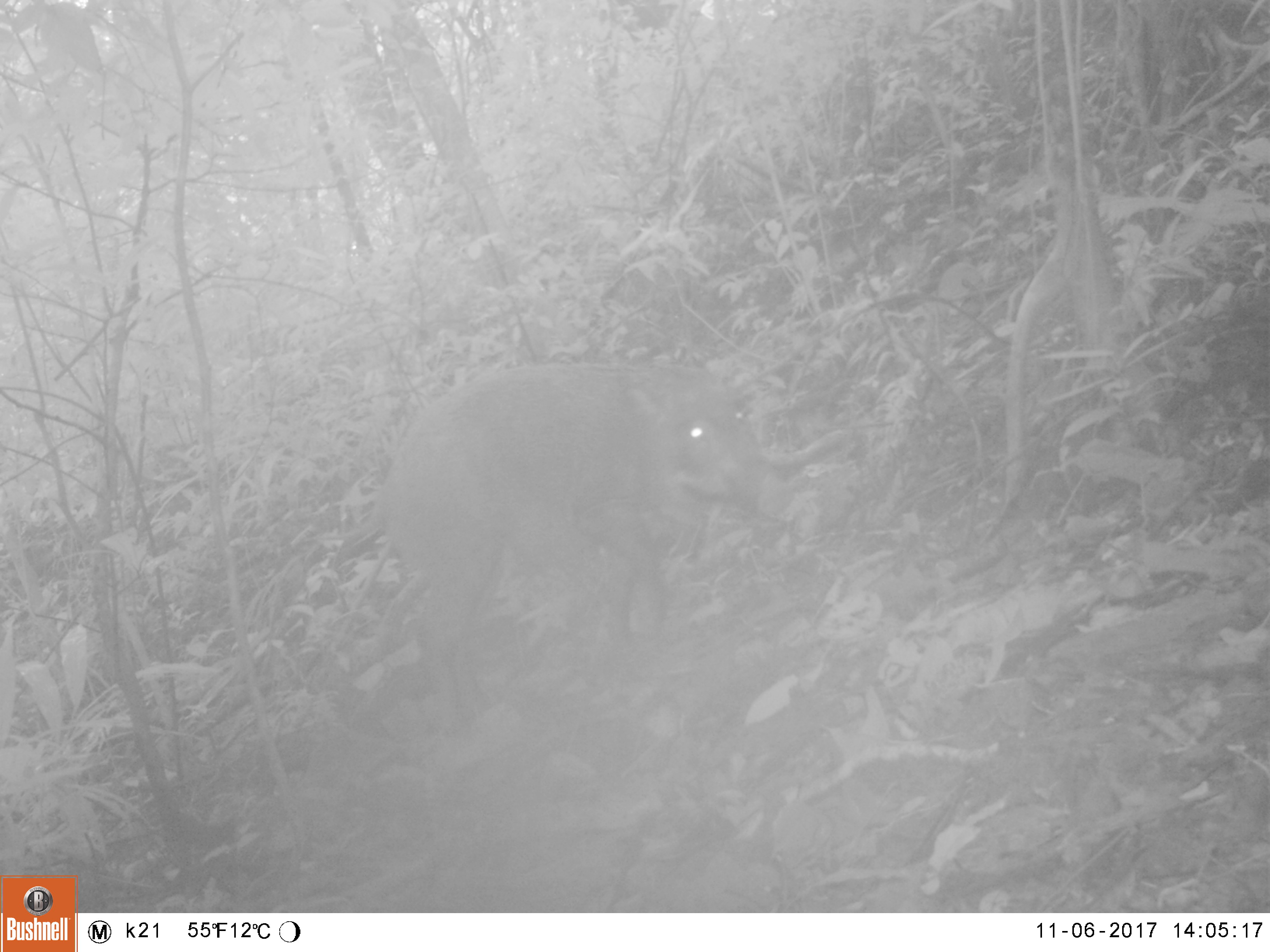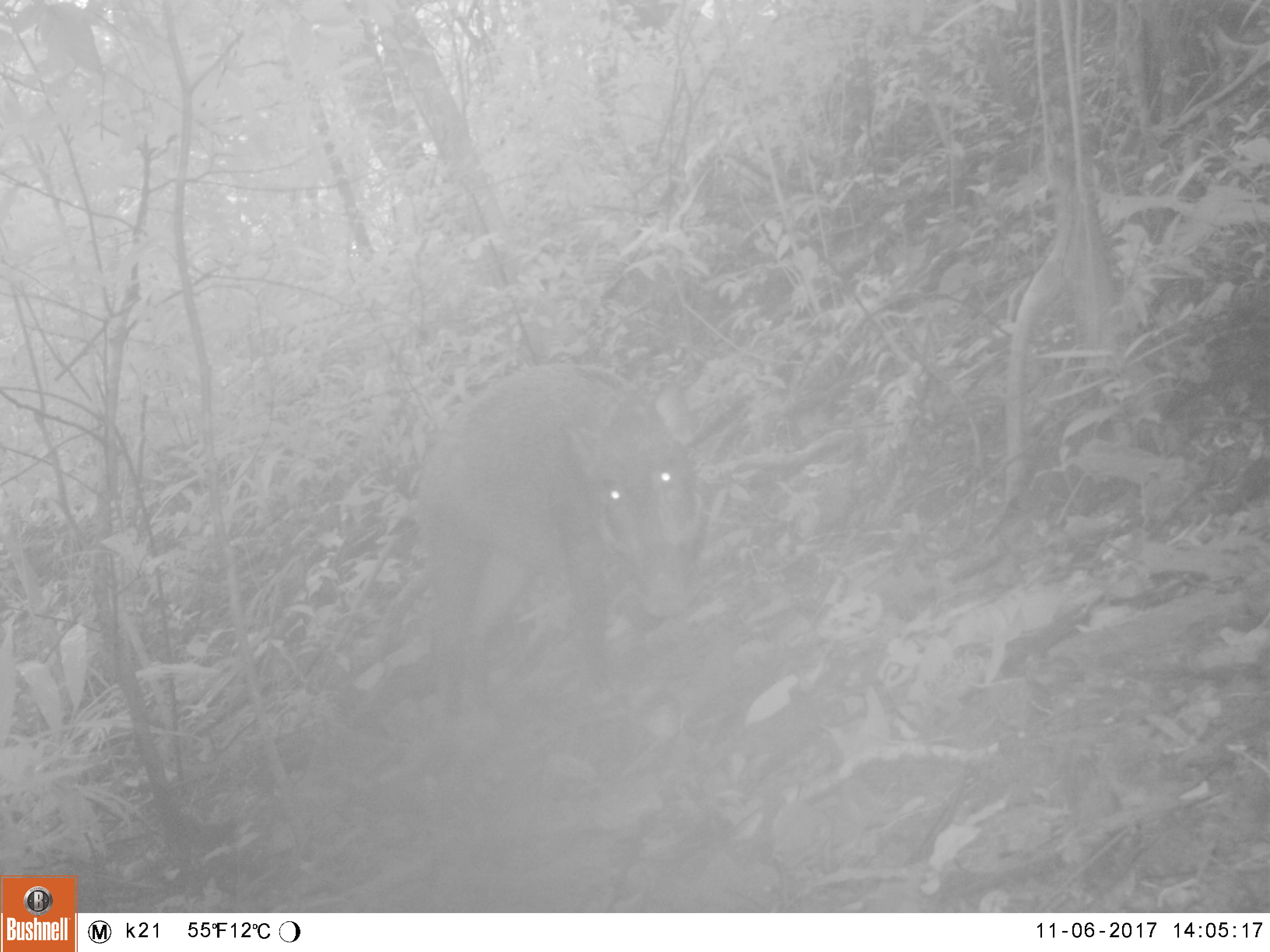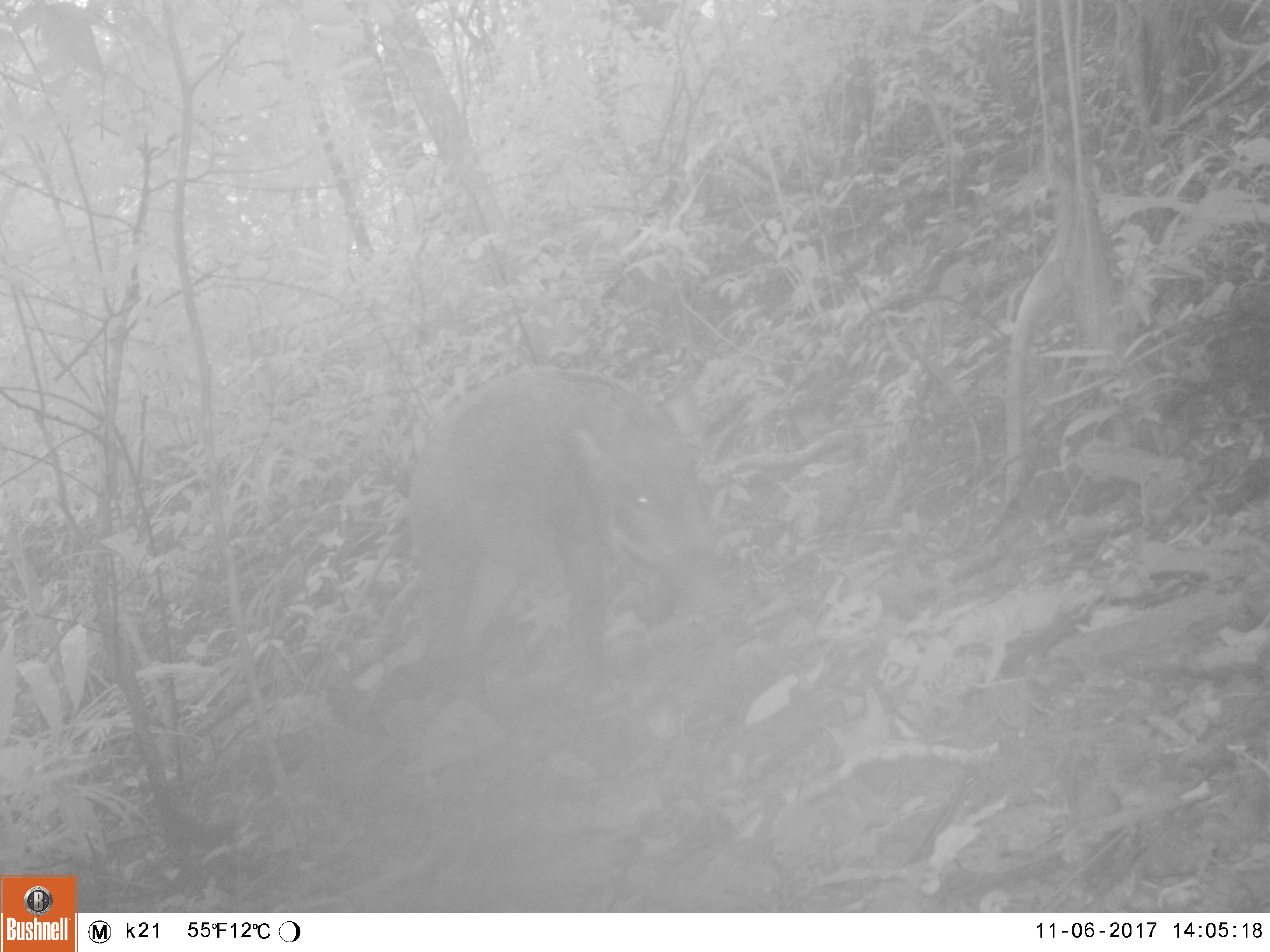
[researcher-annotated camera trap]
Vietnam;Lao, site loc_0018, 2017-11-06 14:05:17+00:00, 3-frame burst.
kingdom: Animalia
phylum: Chordata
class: Mammalia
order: Artiodactyla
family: Suidae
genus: Sus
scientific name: Sus scrofa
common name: eurasian wild pig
Eurasian wild pig (Sus scrofa). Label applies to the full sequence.